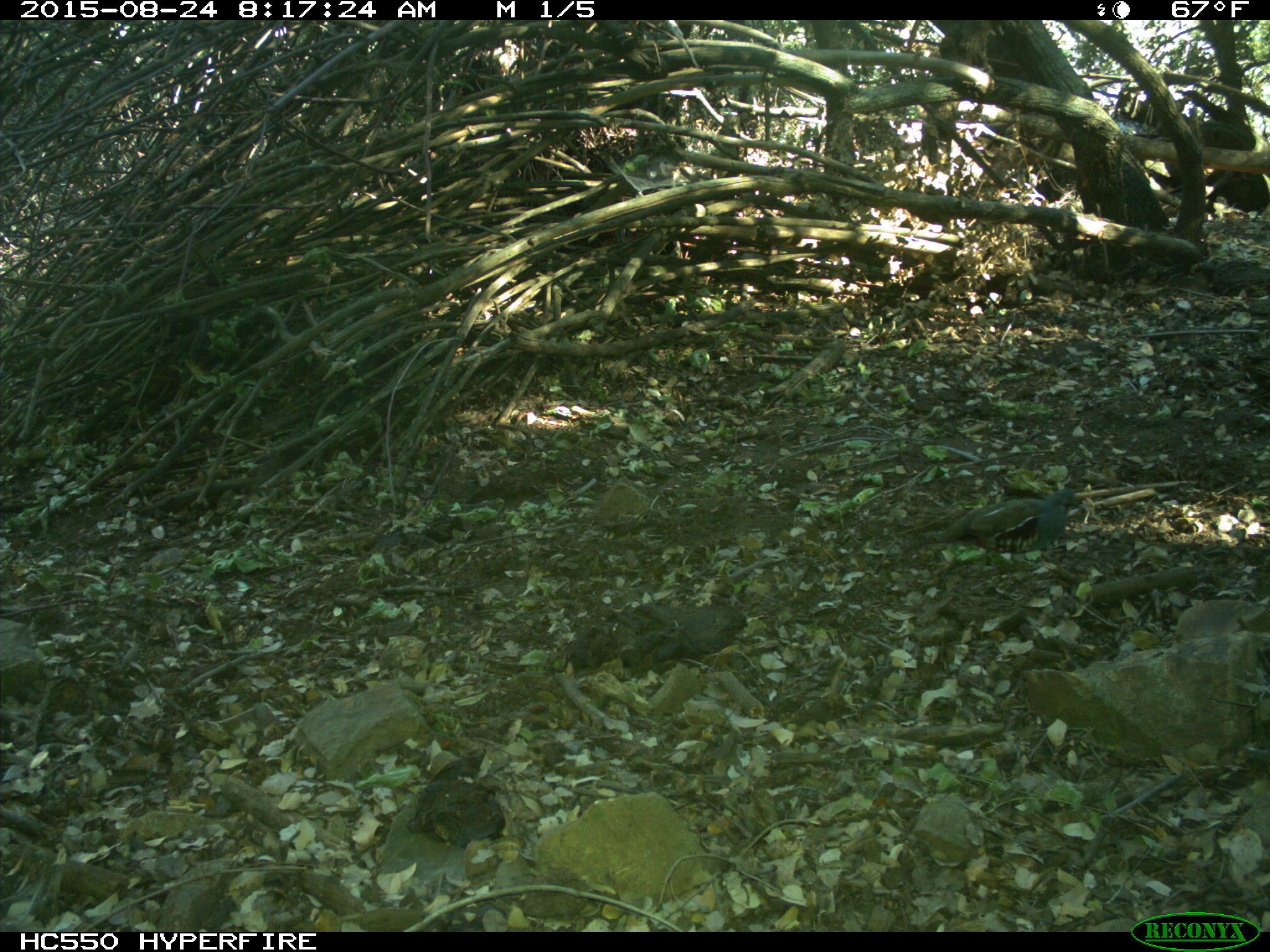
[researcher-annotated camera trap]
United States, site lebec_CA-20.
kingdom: Animalia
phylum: Chordata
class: Aves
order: Galliformes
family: Odontophoridae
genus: Callipepla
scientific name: Callipepla californica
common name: california quail